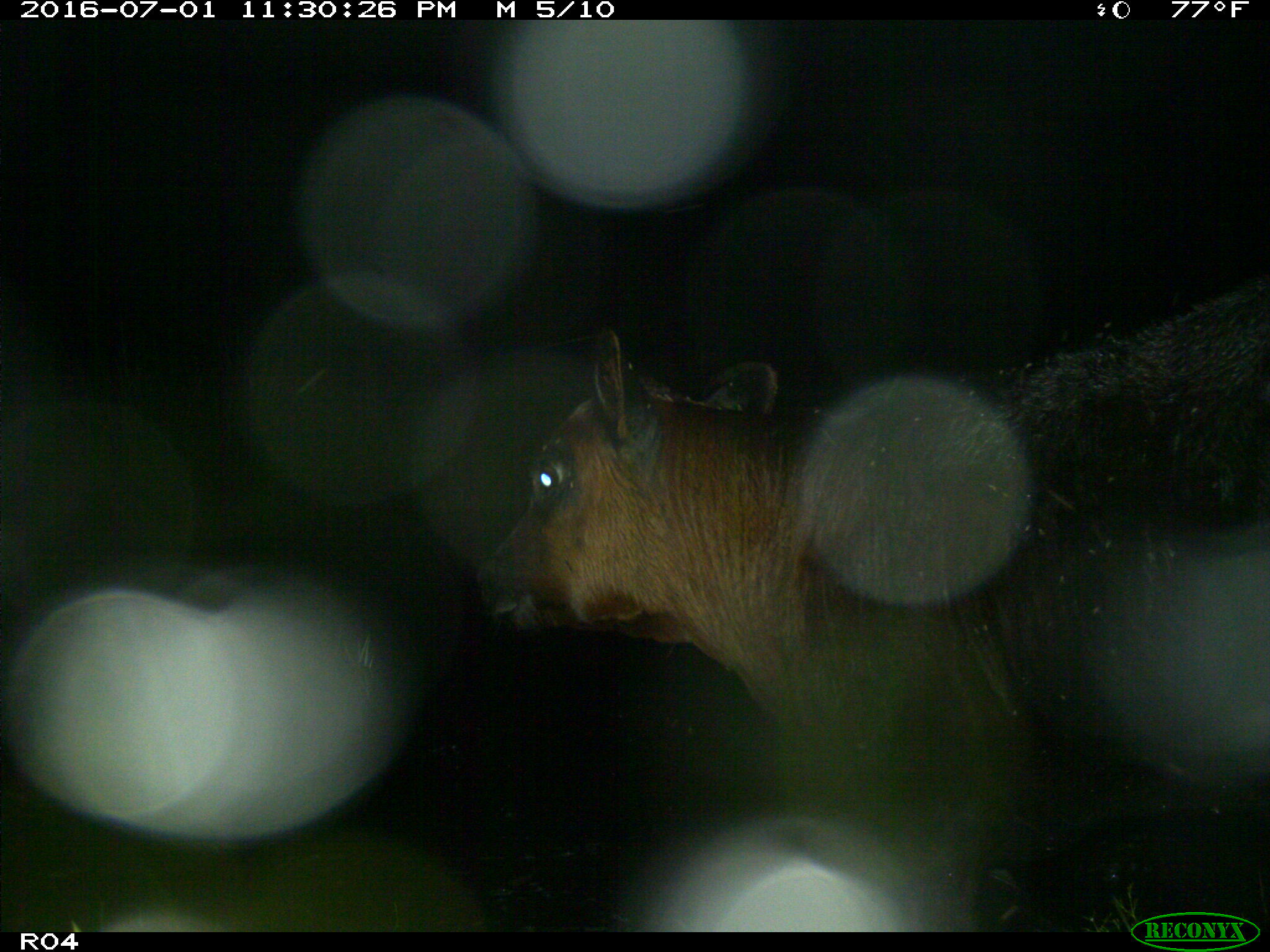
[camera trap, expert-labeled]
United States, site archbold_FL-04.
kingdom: Animalia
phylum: Chordata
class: Mammalia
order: Artiodactyla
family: Bovidae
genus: Bos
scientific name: Bos taurus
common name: domestic cow